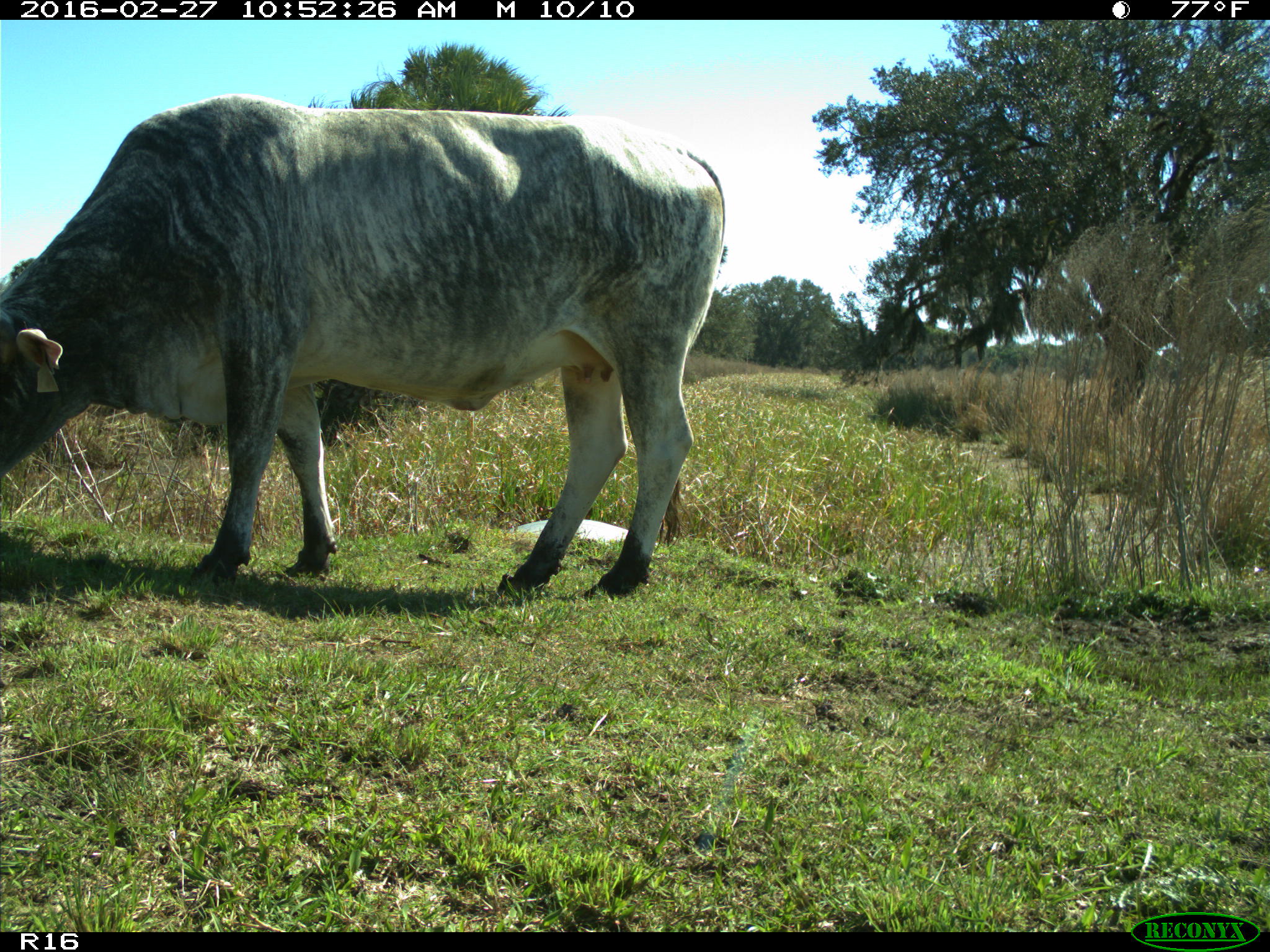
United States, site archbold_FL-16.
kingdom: Animalia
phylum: Chordata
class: Mammalia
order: Artiodactyla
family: Bovidae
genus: Bos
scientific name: Bos taurus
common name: domestic cow